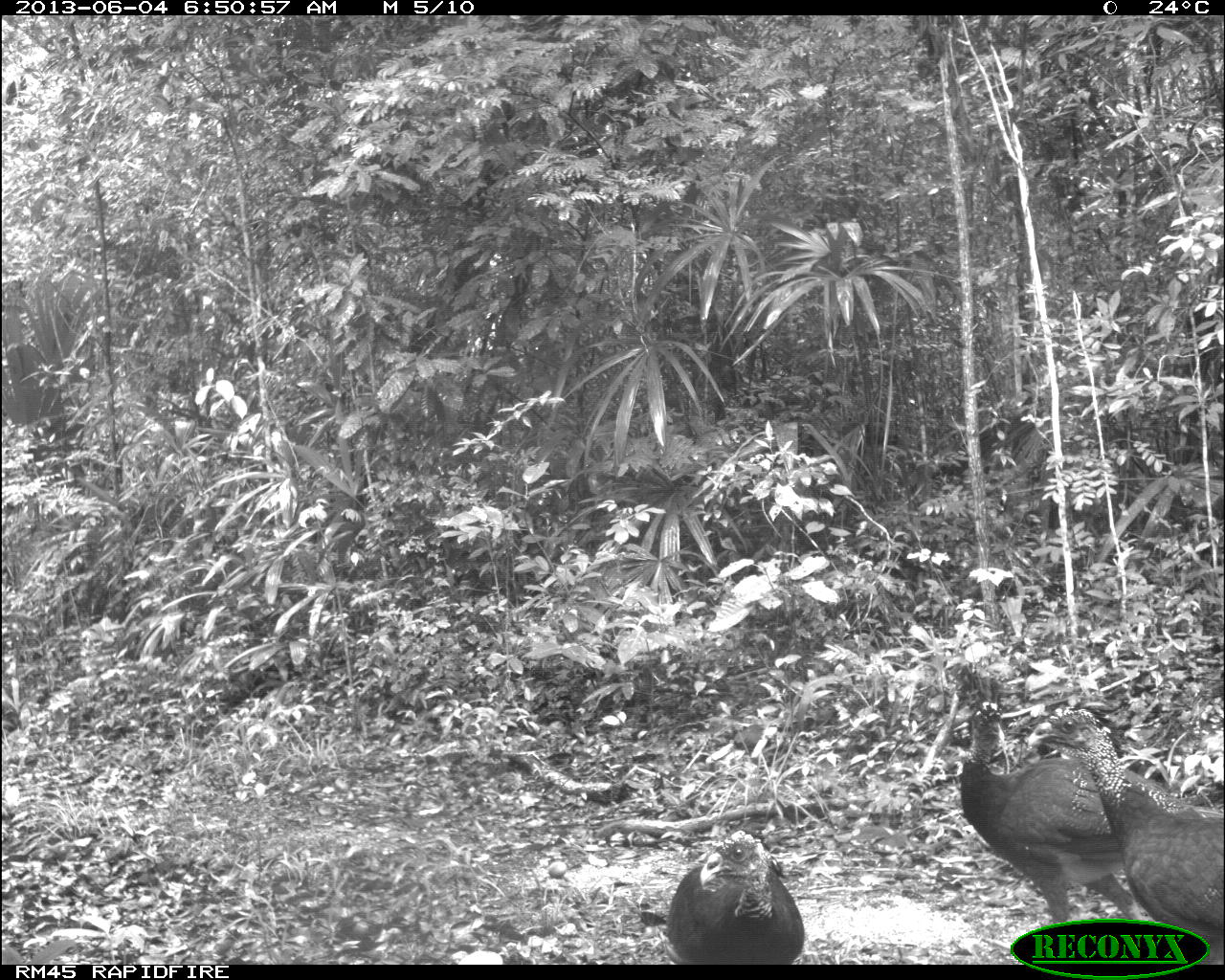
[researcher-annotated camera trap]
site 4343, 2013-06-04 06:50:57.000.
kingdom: Animalia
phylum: Chordata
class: Aves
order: Galliformes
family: Cracidae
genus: Crax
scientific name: Crax rubra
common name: great curassow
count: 4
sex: female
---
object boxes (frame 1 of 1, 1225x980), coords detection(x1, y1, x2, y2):
crax rubra: detection(956, 696, 1222, 922); detection(1021, 697, 1225, 962); detection(662, 822, 806, 962)